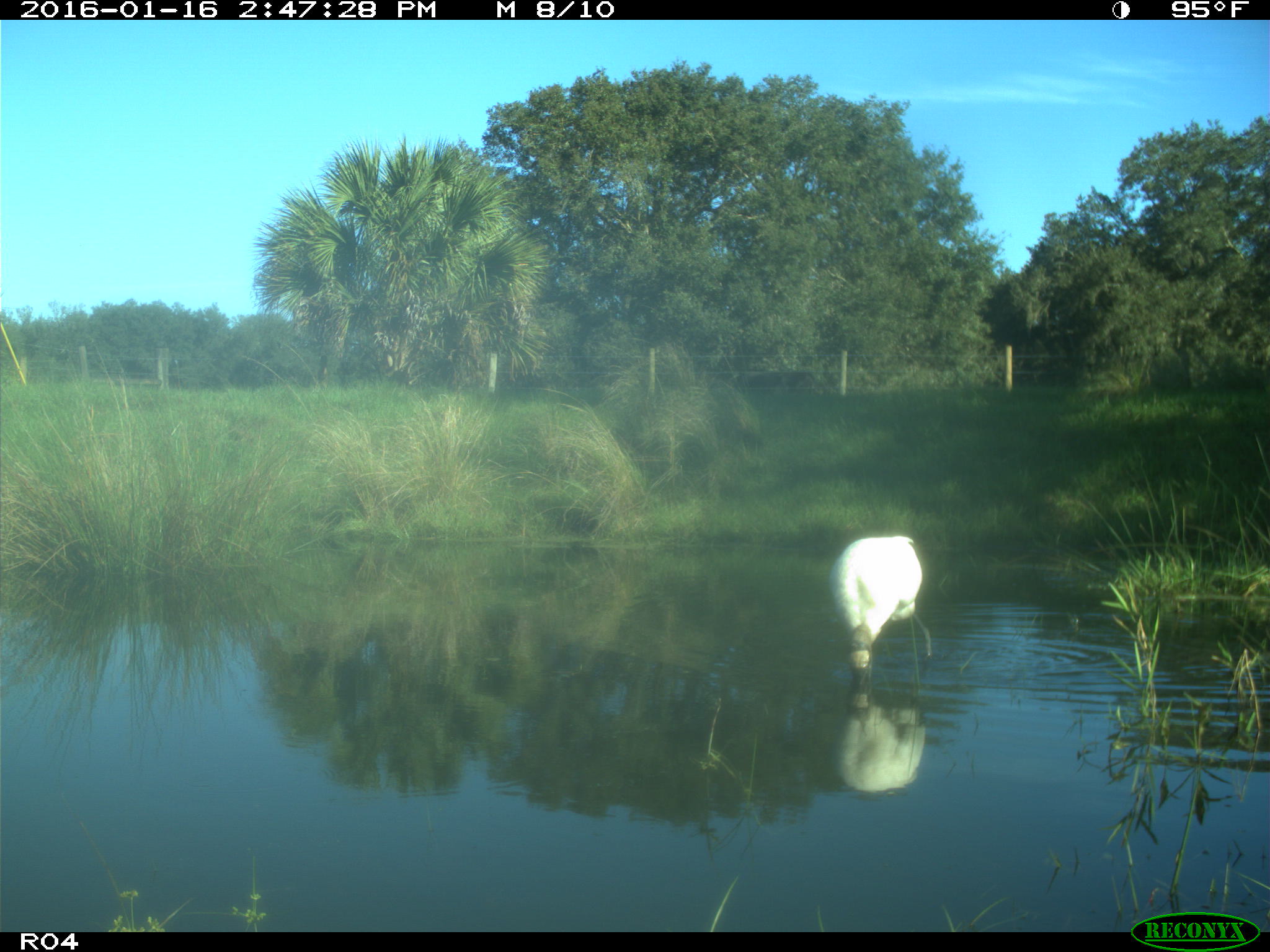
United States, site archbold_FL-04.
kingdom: Animalia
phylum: Chordata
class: Aves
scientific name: Aves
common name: birds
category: unidentified bird